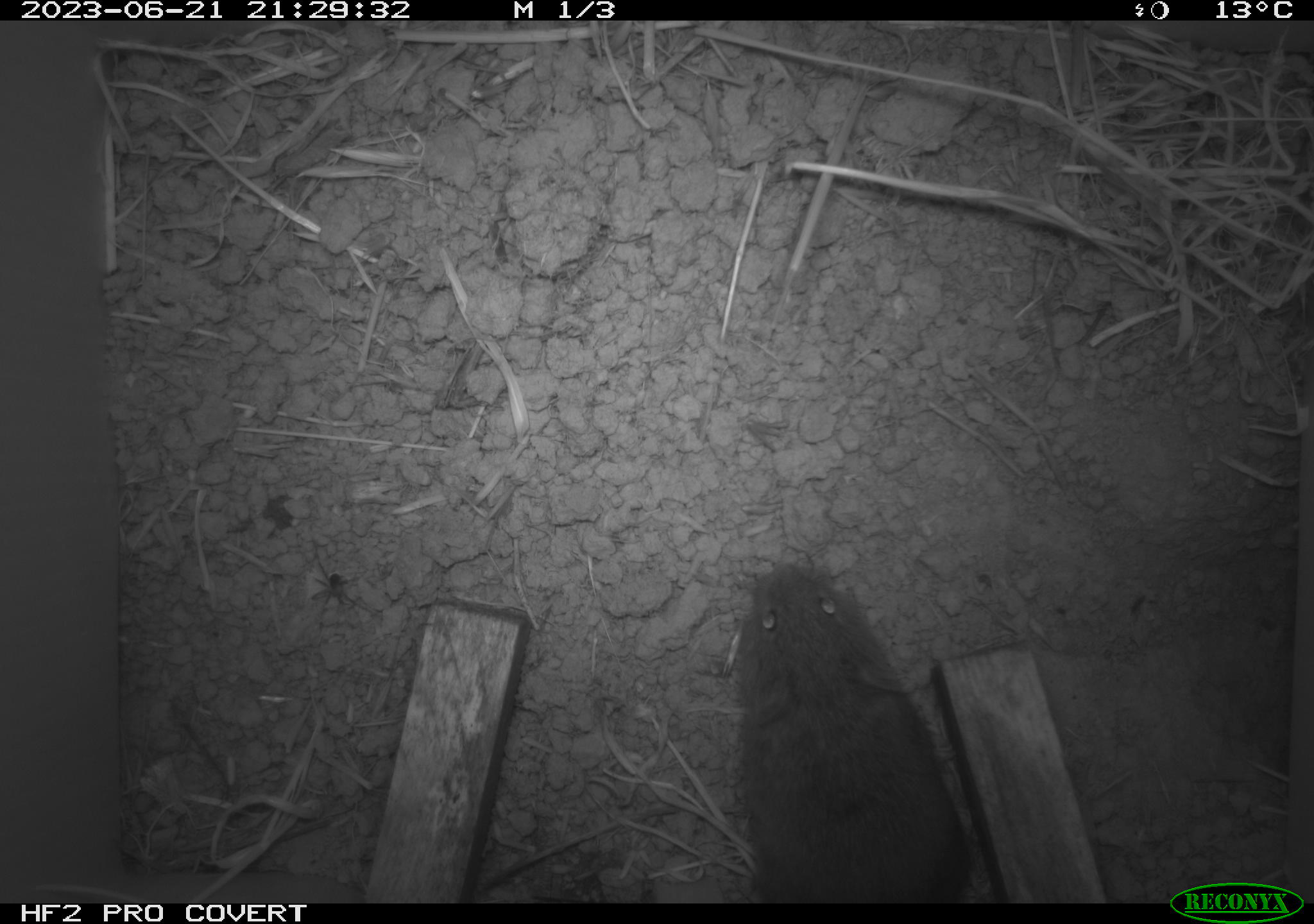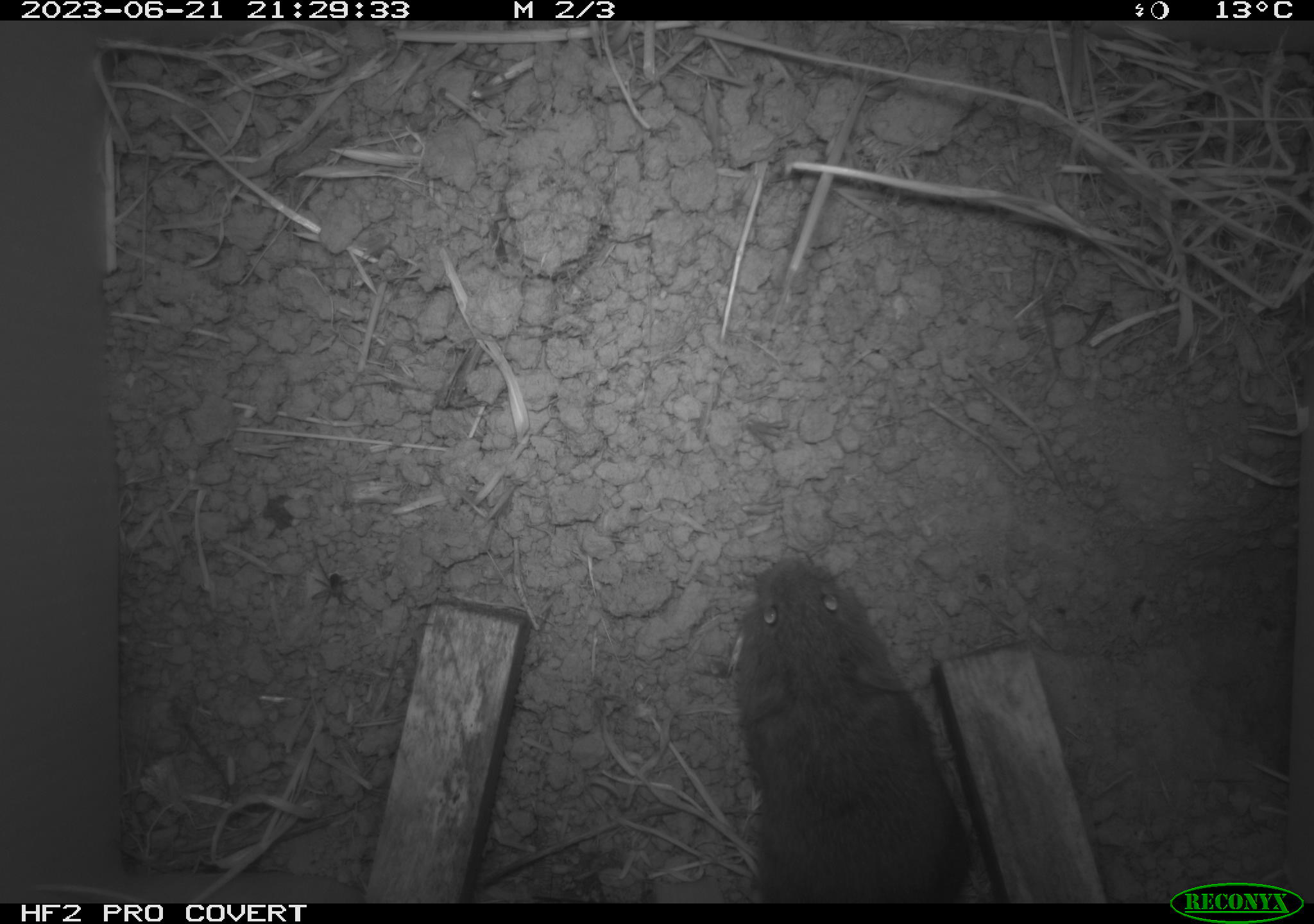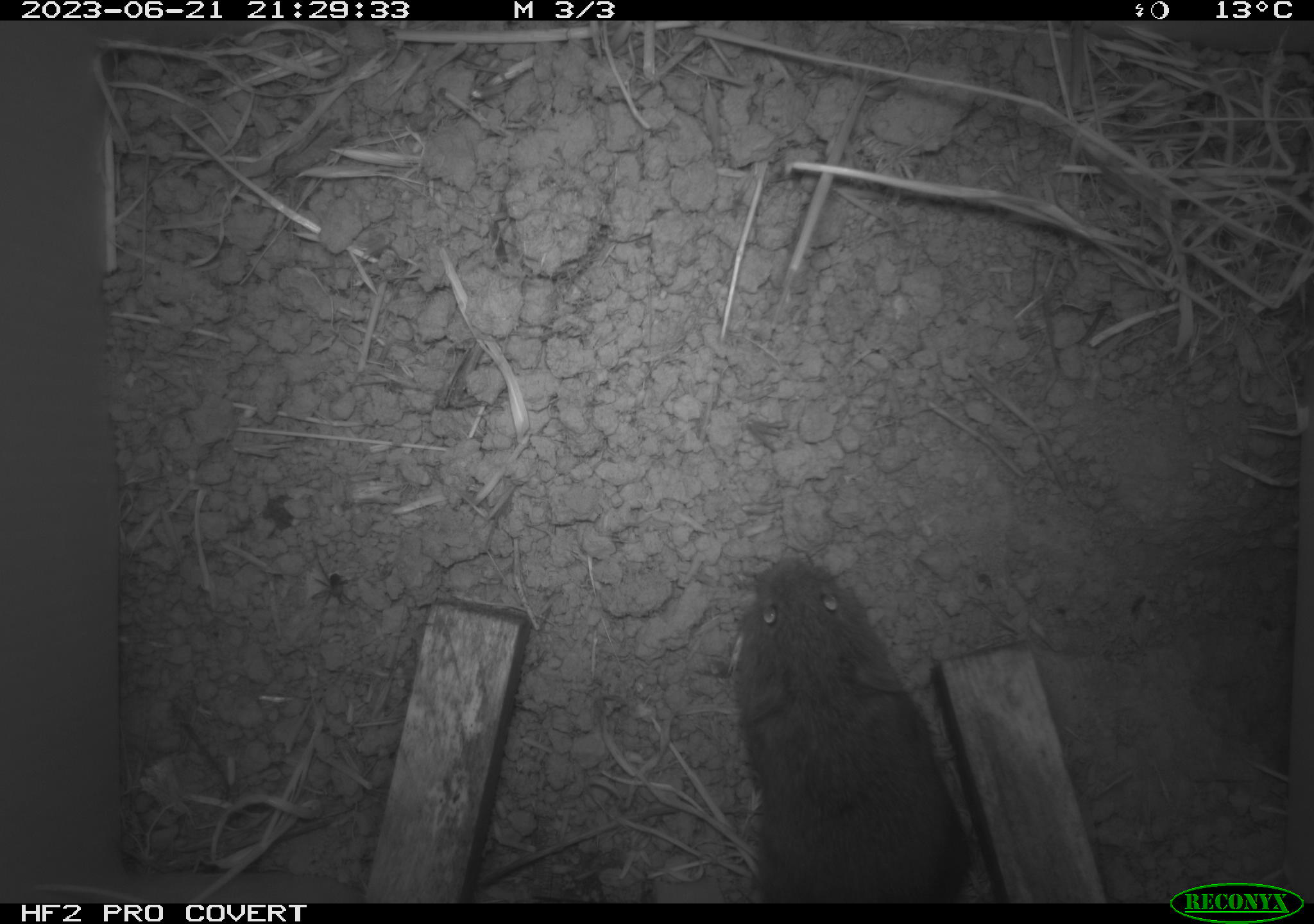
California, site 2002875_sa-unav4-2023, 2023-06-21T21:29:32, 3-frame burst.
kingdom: Animalia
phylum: Chordata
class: Mammalia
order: Rodentia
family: Cricetidae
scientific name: Arvicolinae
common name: voles, lemmings, and muskrats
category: arvicolinae subfamily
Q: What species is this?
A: Arvicolinae subfamily (voles, lemmings, and muskrats) (Arvicolinae).